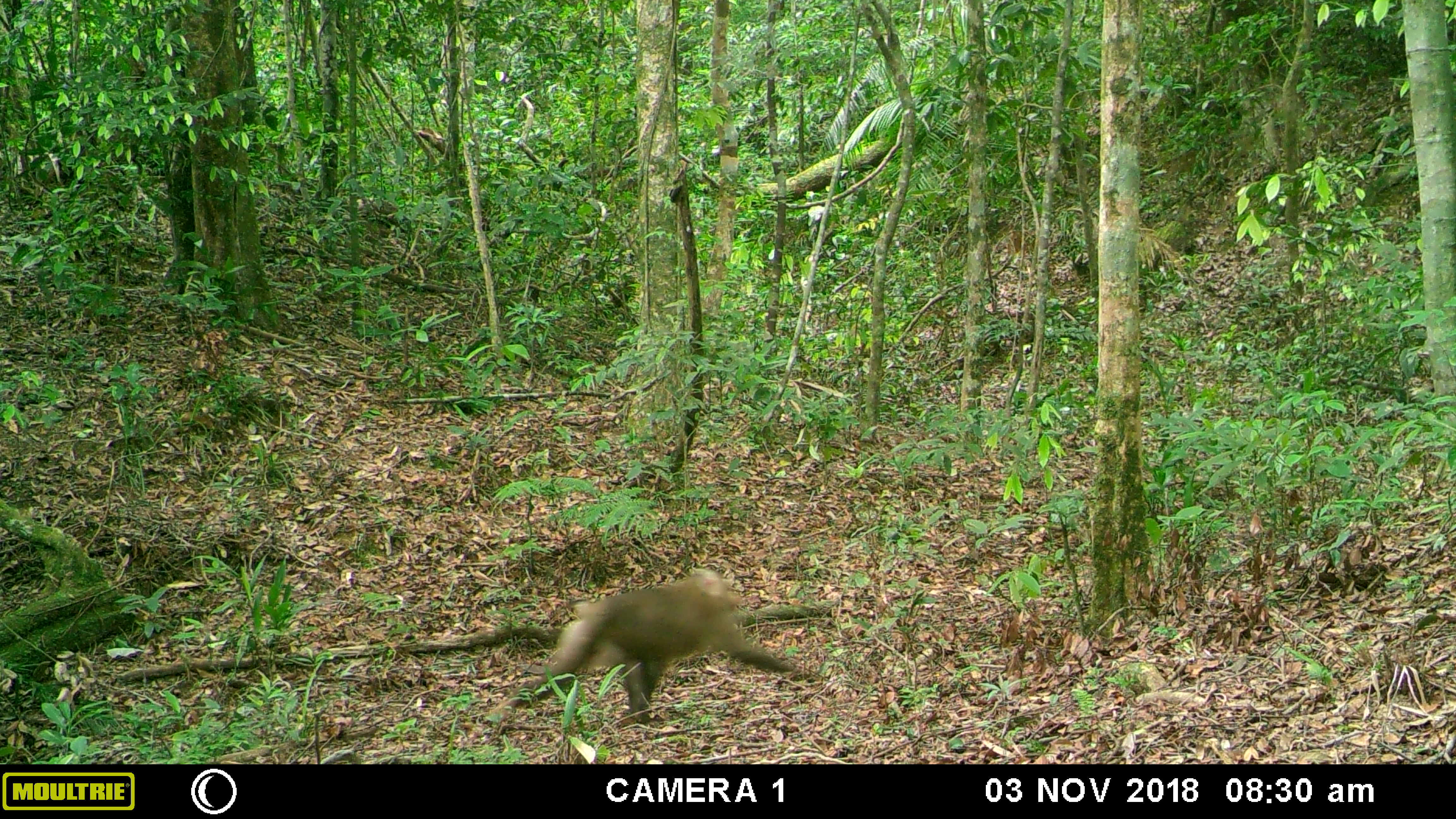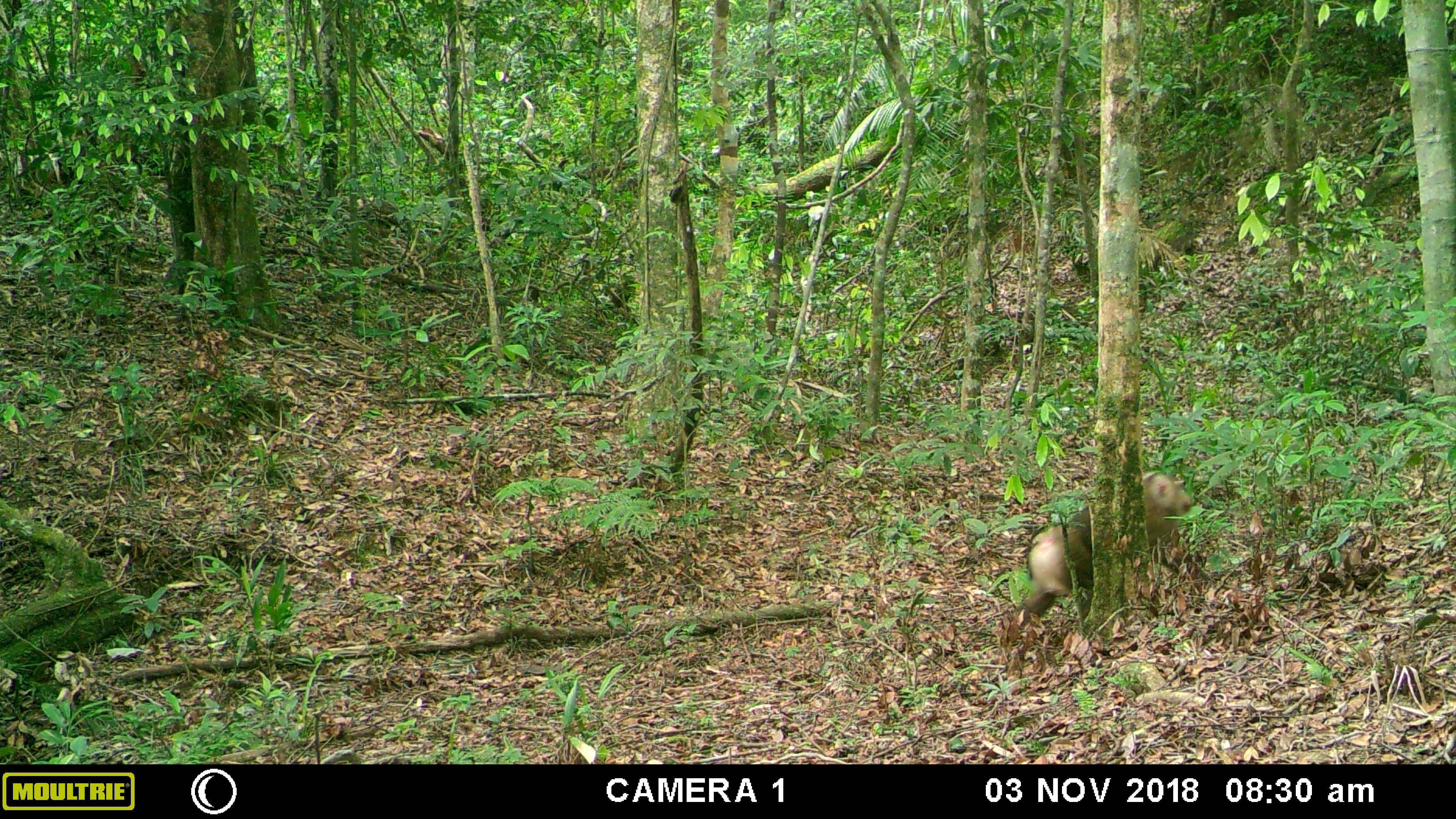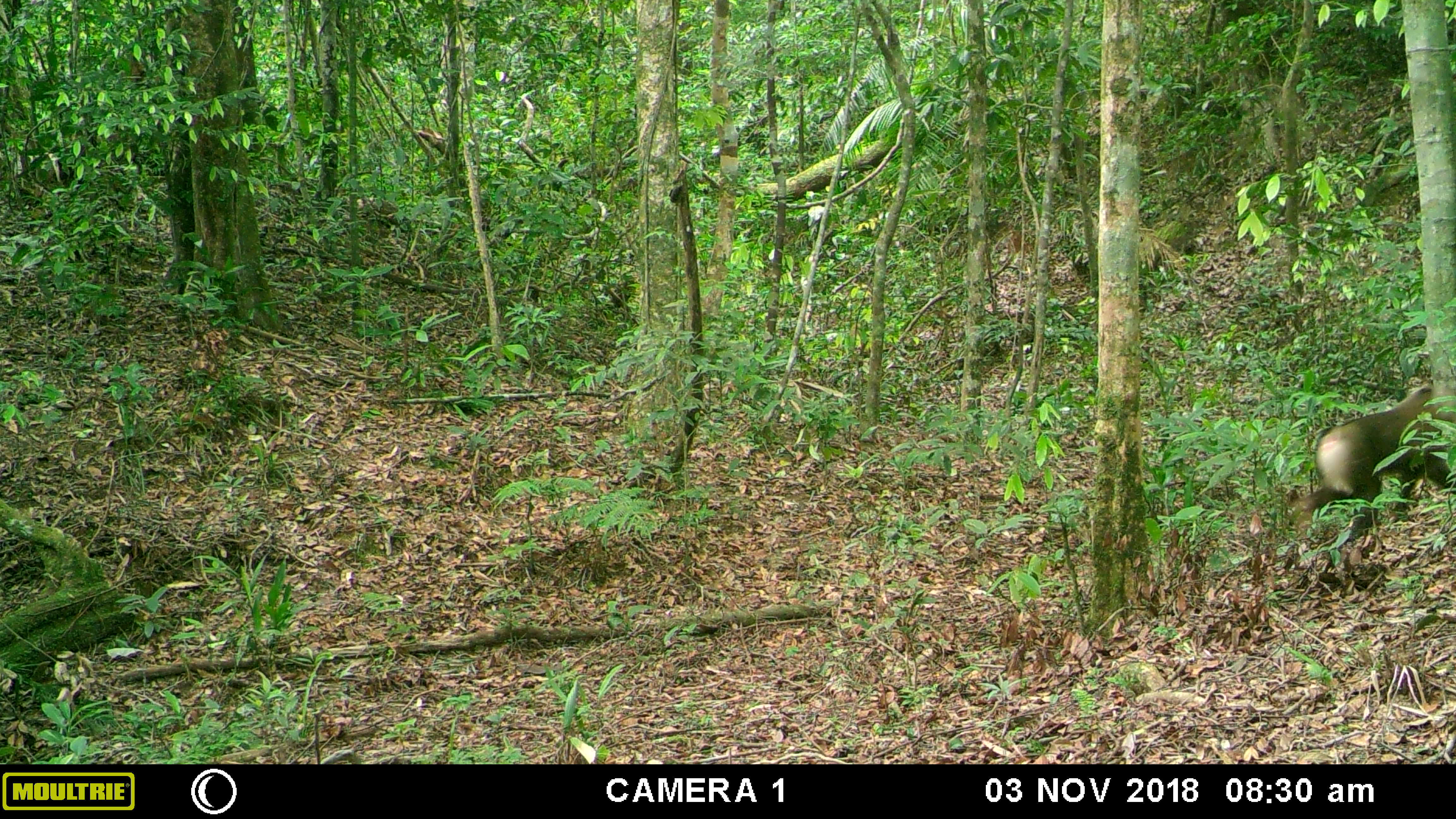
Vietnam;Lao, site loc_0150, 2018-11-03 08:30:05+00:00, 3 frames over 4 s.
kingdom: Animalia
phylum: Chordata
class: Mammalia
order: Primates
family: Cercopithecidae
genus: Macaca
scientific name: Macaca nemestrina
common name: pig-tailed macaque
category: pig tailed macaque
Pig tailed macaque (pig-tailed macaque) (Macaca nemestrina). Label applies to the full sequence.